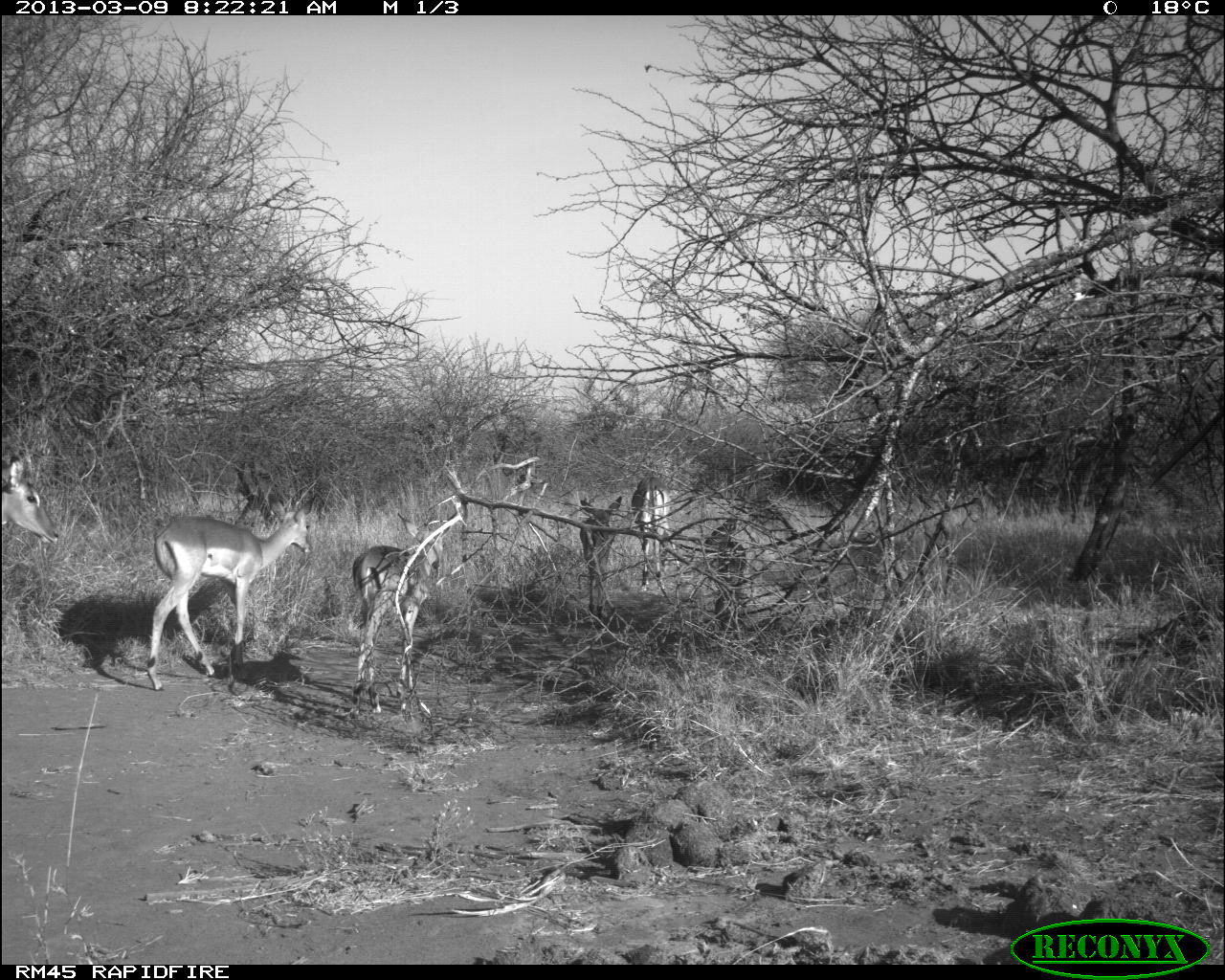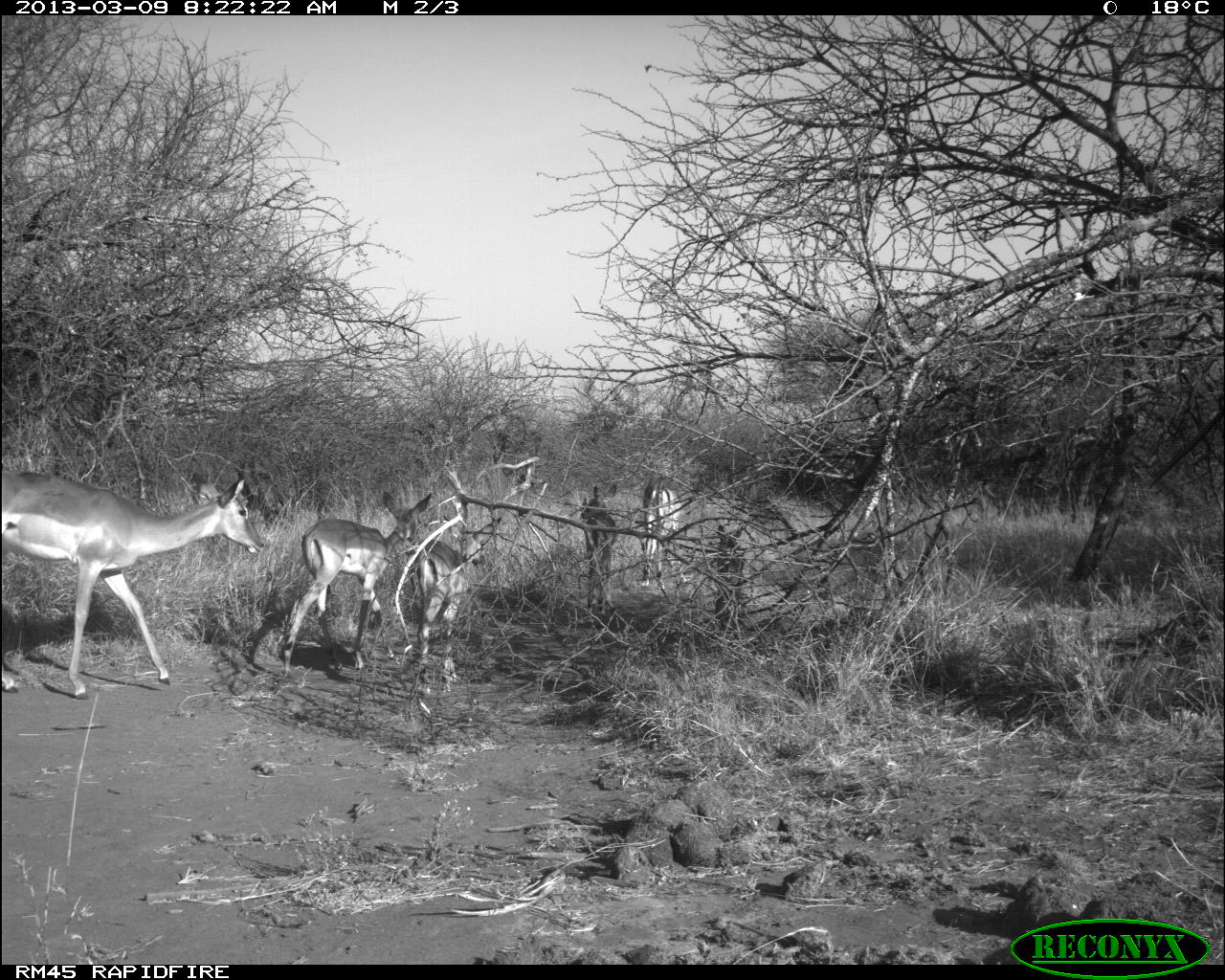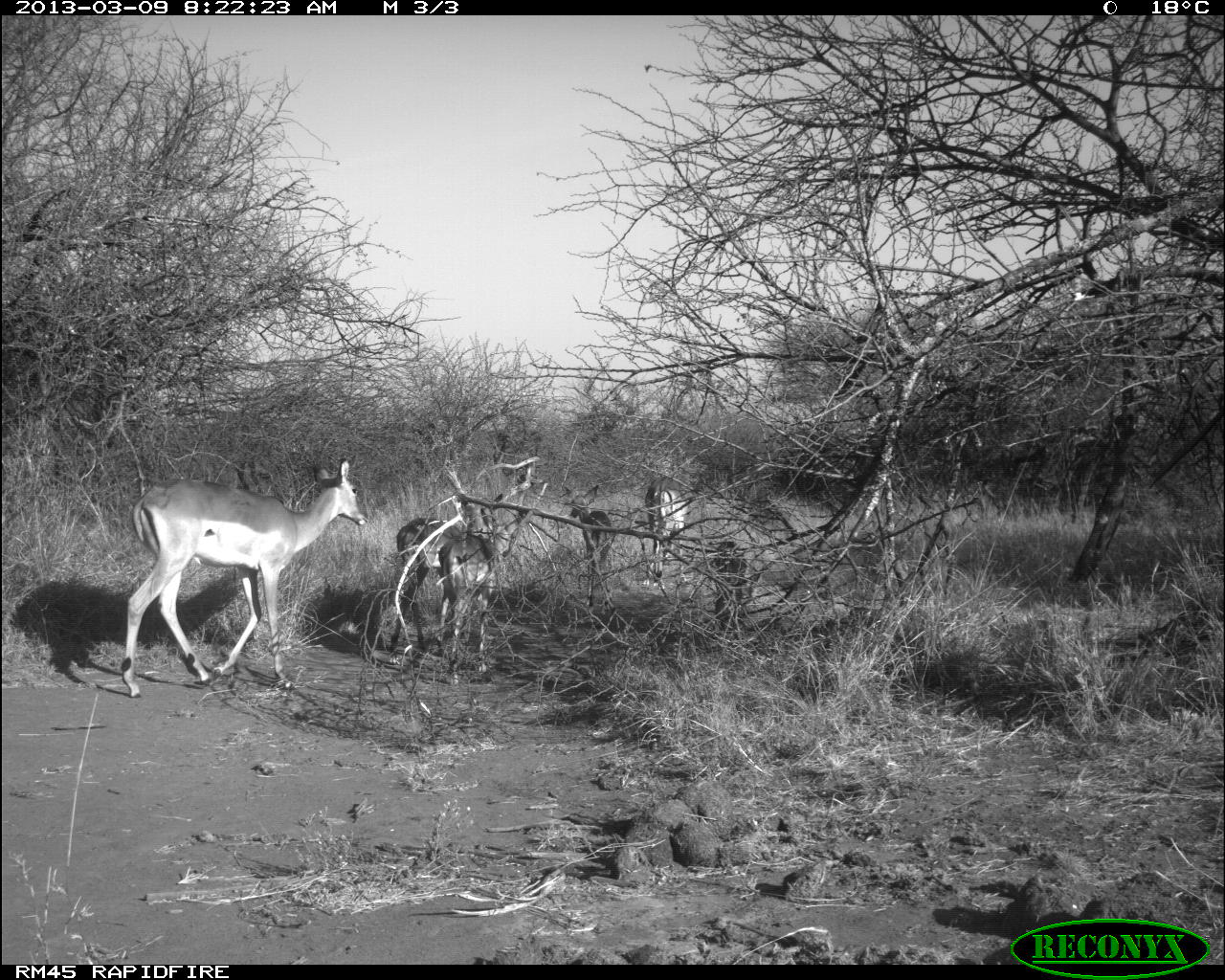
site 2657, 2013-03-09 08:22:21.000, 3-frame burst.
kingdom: Animalia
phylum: Chordata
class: Mammalia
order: Artiodactyla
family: Bovidae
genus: Aepyceros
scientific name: Aepyceros melampus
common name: impala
Aepyceros melampus (impala), count 6.